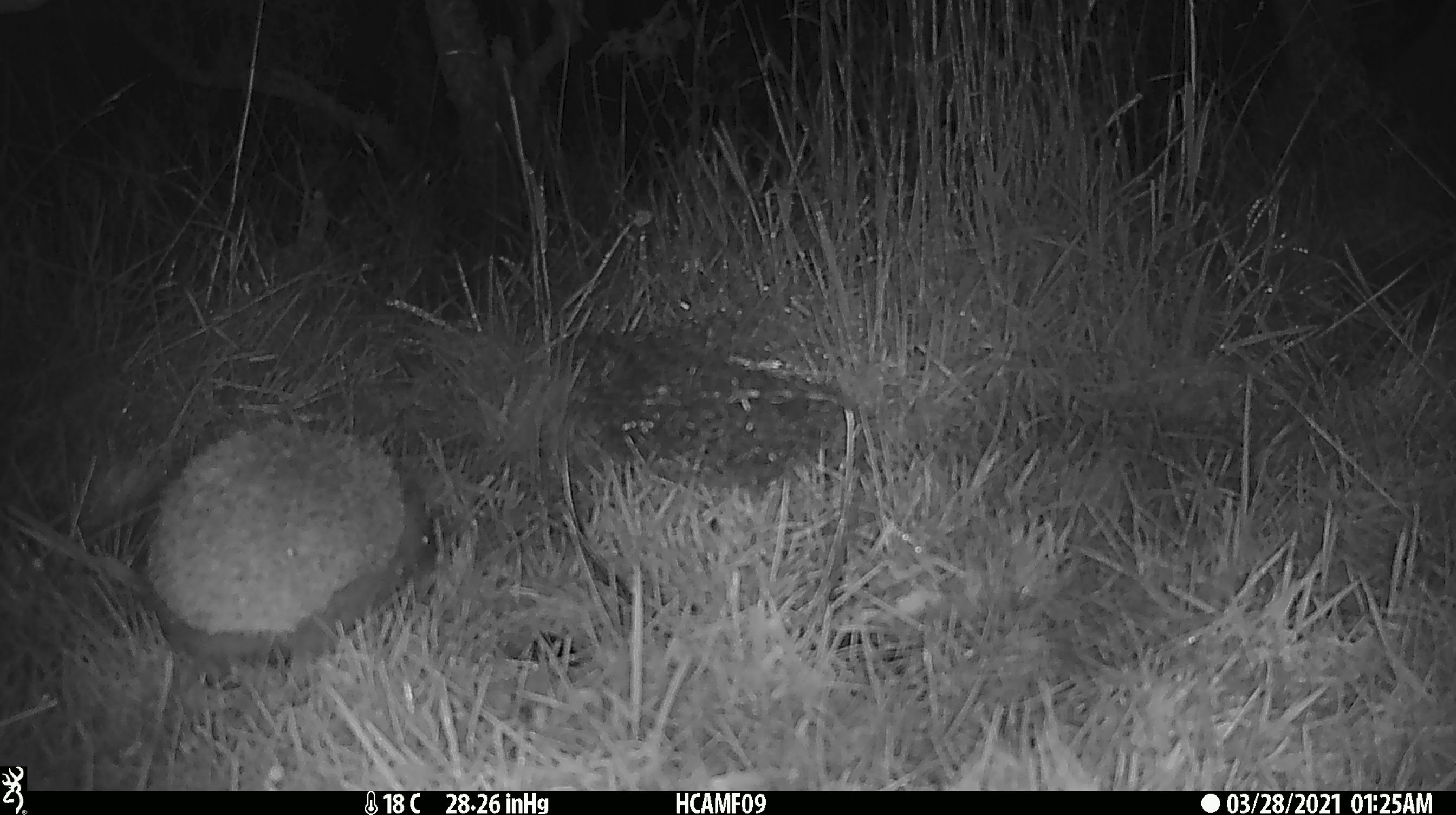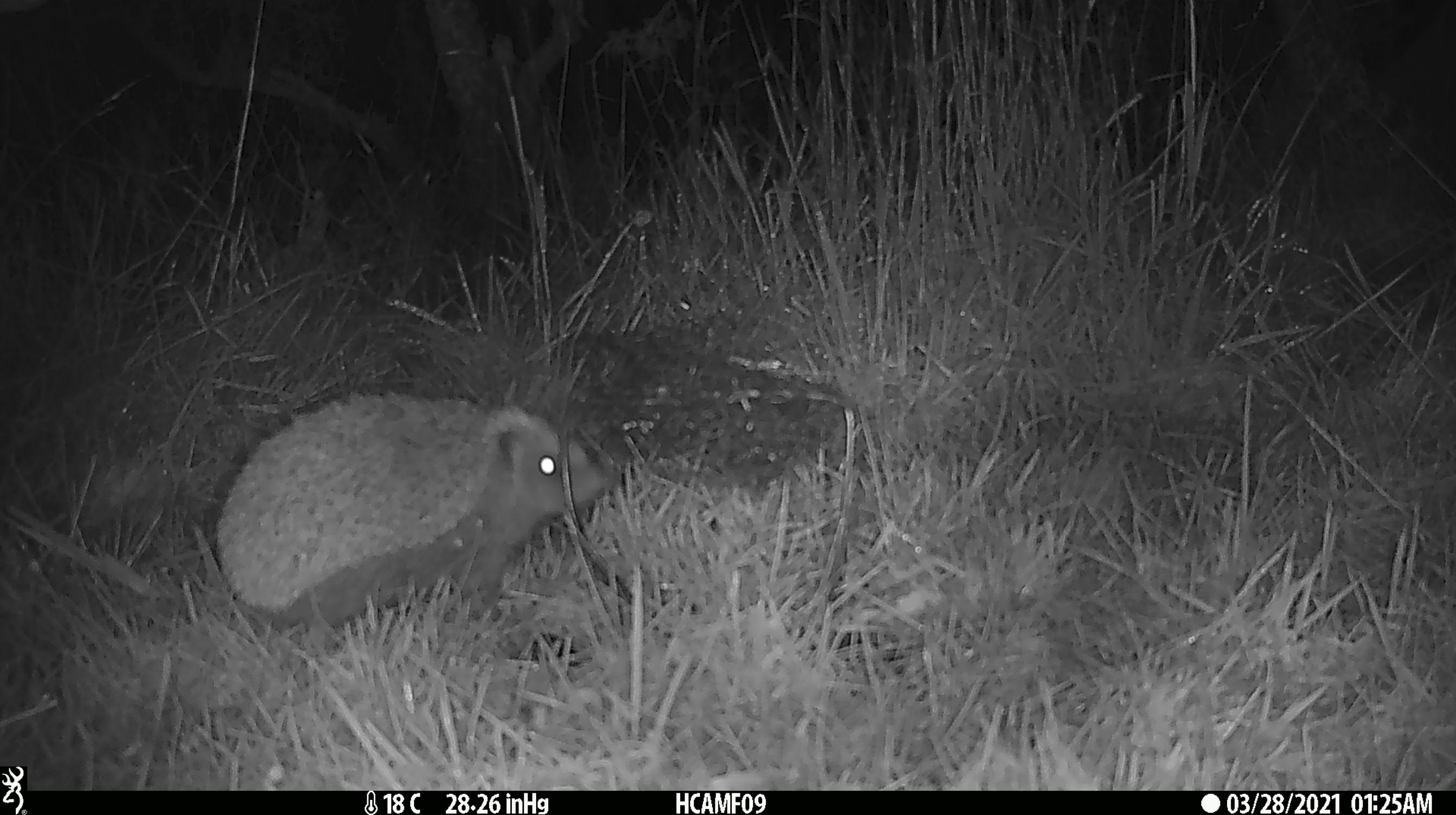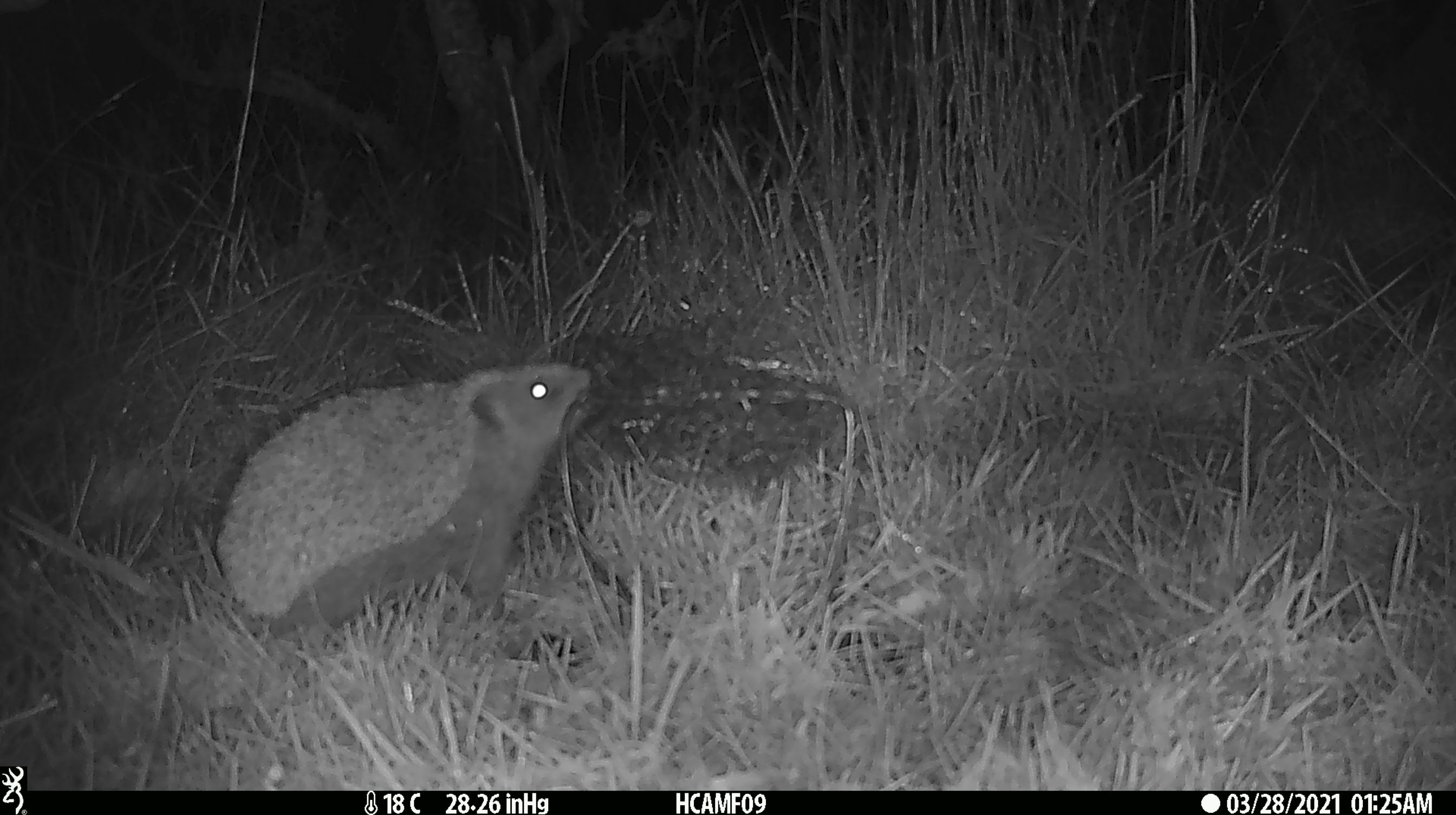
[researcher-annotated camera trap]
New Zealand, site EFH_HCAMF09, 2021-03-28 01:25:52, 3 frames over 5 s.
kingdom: Animalia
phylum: Chordata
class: Mammalia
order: Eulipotyphla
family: Erinaceidae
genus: Erinaceus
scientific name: Erinaceus europaeus europaeus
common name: european hedgehog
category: hedgehog